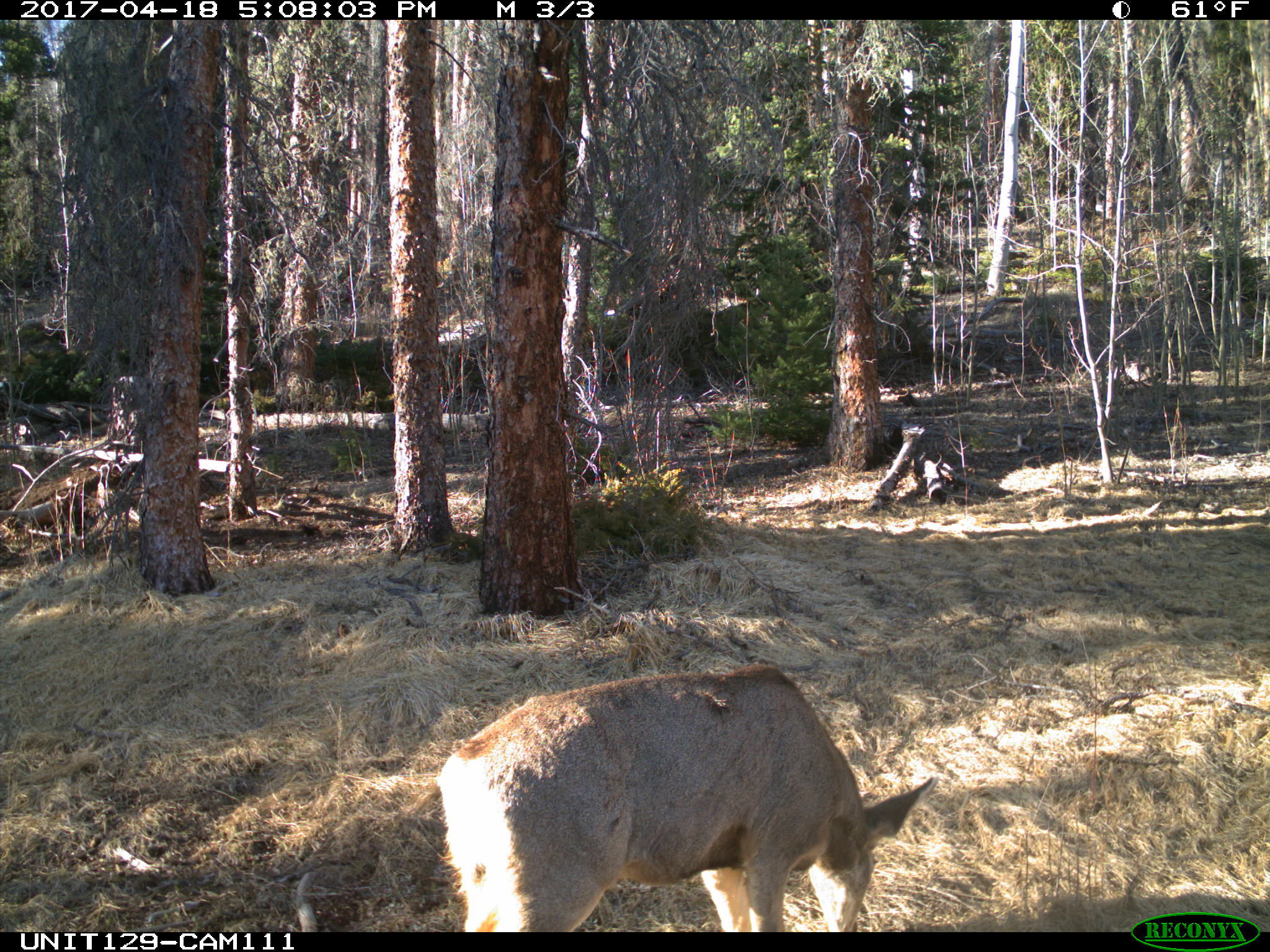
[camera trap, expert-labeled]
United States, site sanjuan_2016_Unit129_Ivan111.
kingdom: Animalia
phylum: Chordata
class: Mammalia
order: Artiodactyla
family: Cervidae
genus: Odocoileus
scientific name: Odocoileus hemionus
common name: mule deer